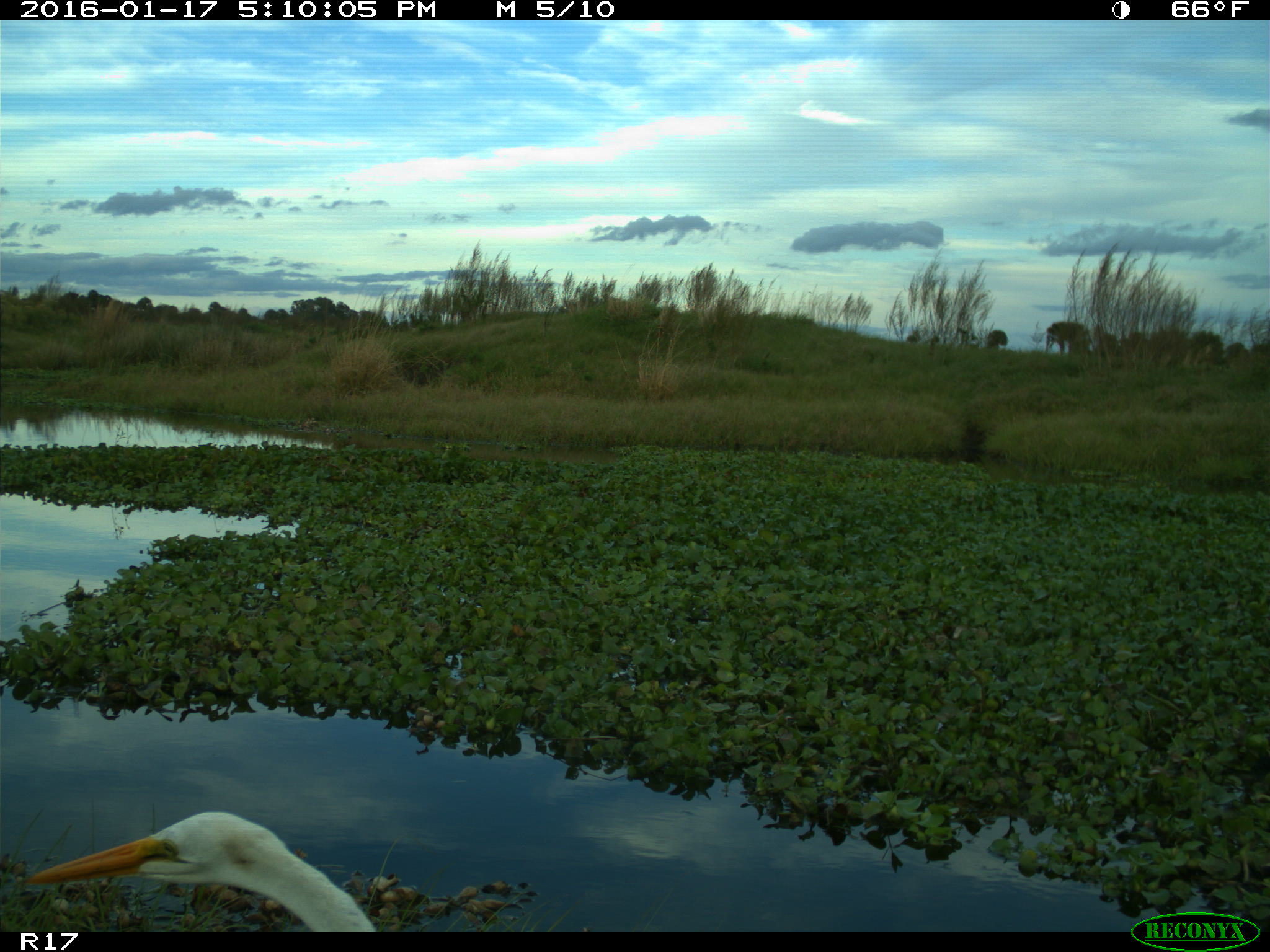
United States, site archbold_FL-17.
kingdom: Animalia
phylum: Chordata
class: Aves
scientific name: Aves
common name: birds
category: unidentified bird